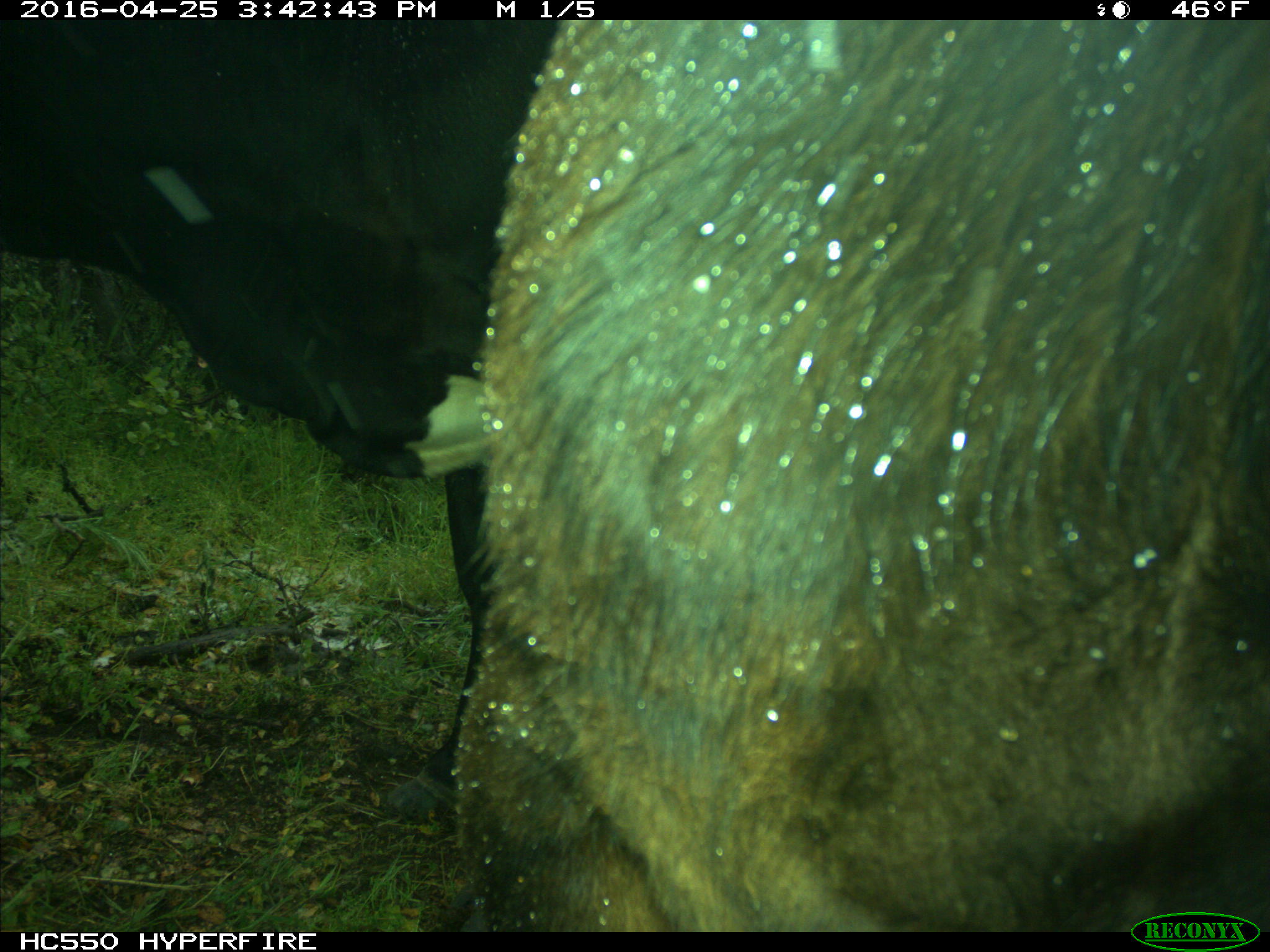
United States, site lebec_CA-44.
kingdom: Animalia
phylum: Chordata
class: Mammalia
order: Artiodactyla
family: Bovidae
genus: Bos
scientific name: Bos taurus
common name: domestic cow